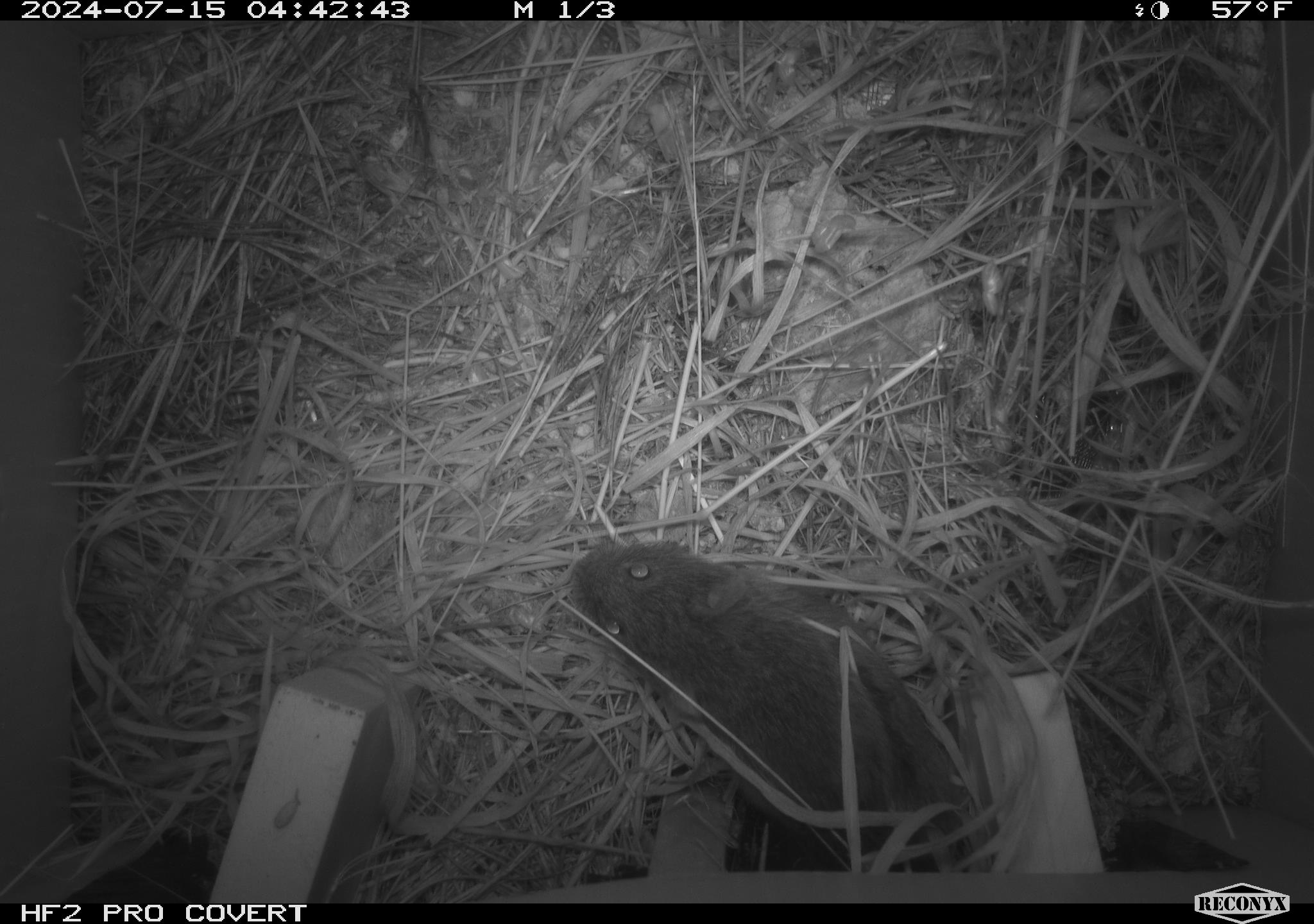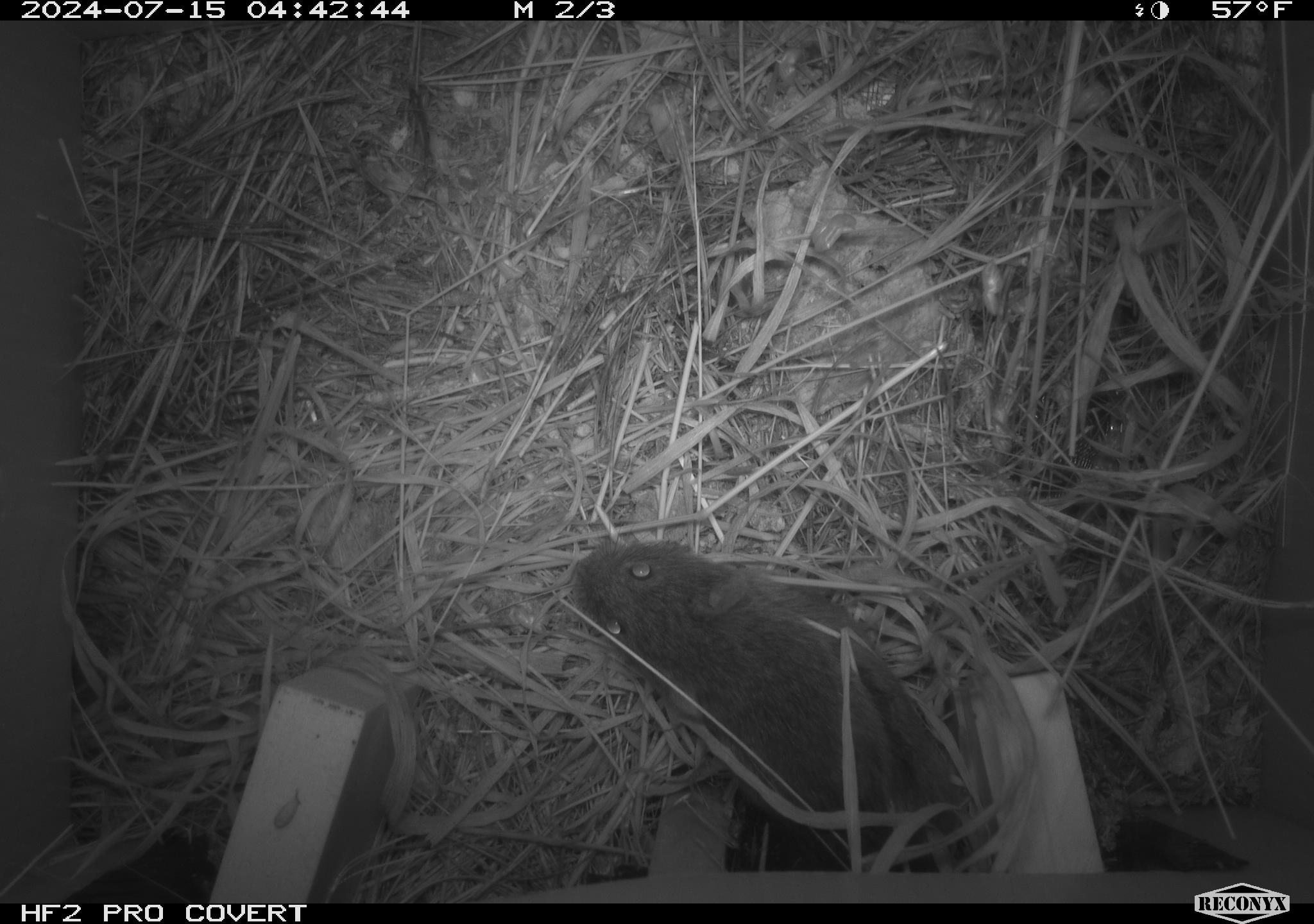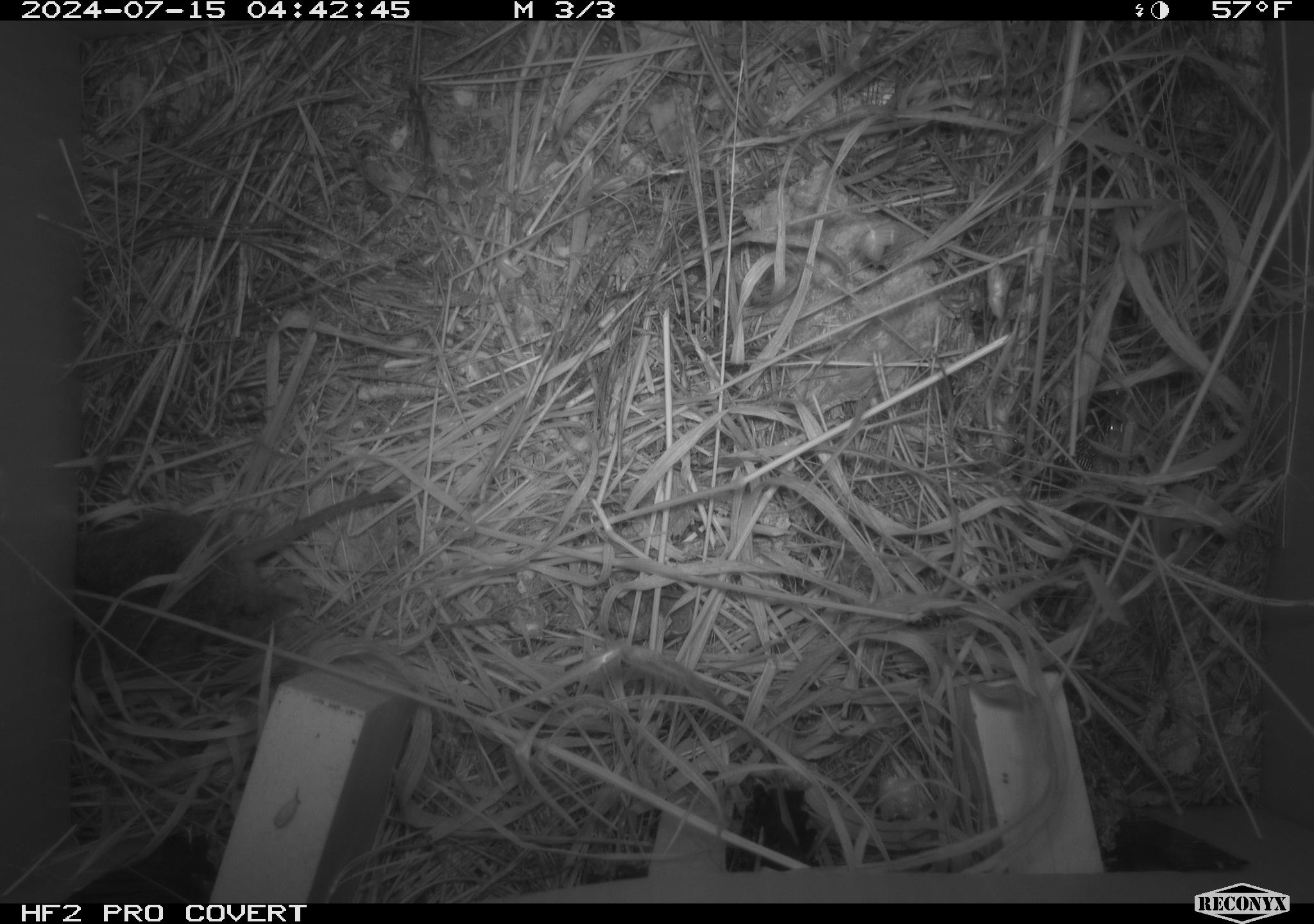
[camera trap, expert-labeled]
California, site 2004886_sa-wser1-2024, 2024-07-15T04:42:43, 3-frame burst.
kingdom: Animalia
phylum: Chordata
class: Mammalia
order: Rodentia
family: Cricetidae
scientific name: Arvicolinae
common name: voles, lemmings, and muskrats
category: arvicolinae subfamily